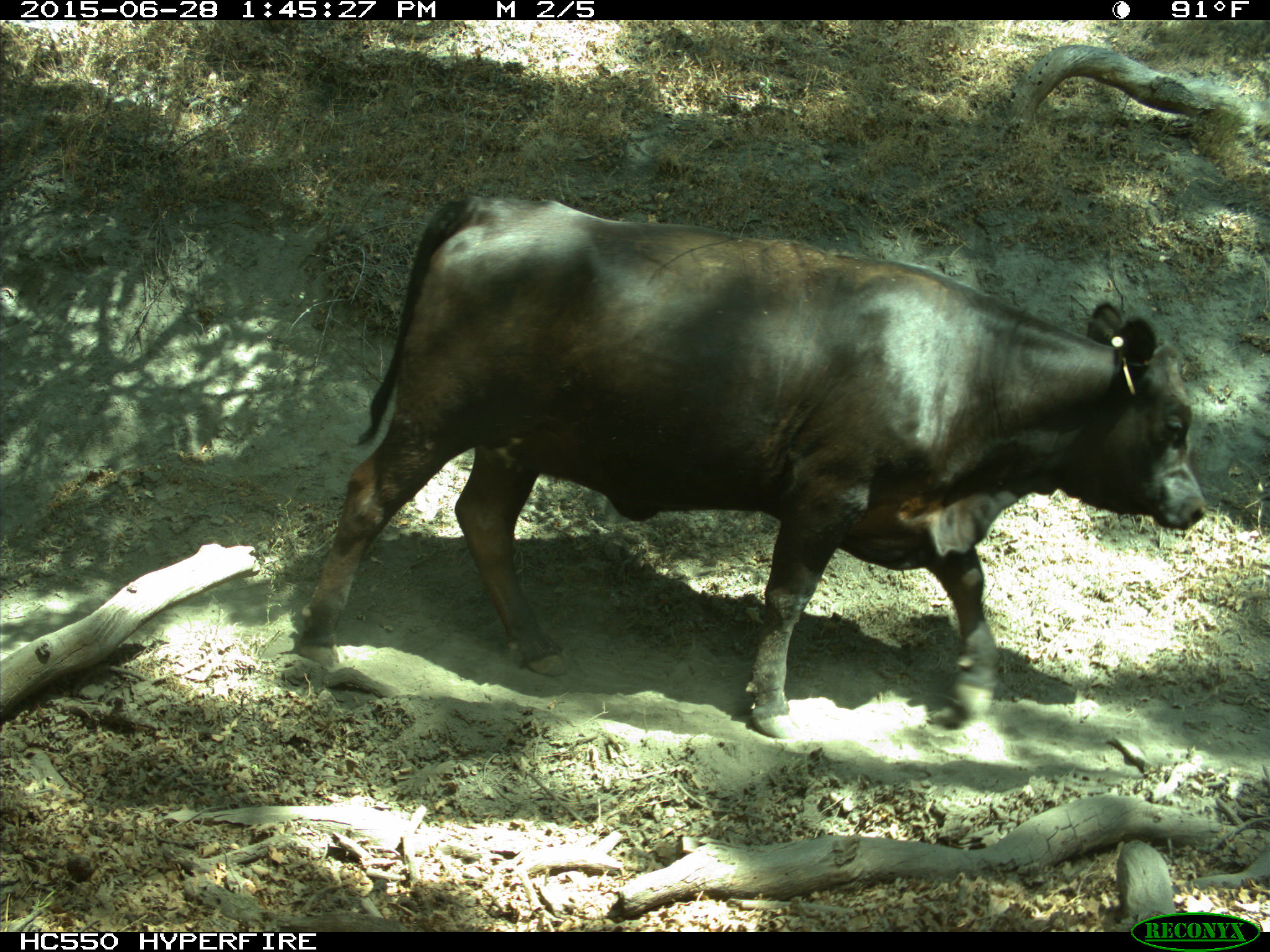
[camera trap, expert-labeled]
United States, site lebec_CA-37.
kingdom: Animalia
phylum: Chordata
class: Mammalia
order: Artiodactyla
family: Bovidae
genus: Bos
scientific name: Bos taurus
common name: domestic cow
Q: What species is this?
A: Bos taurus (domestic cow).